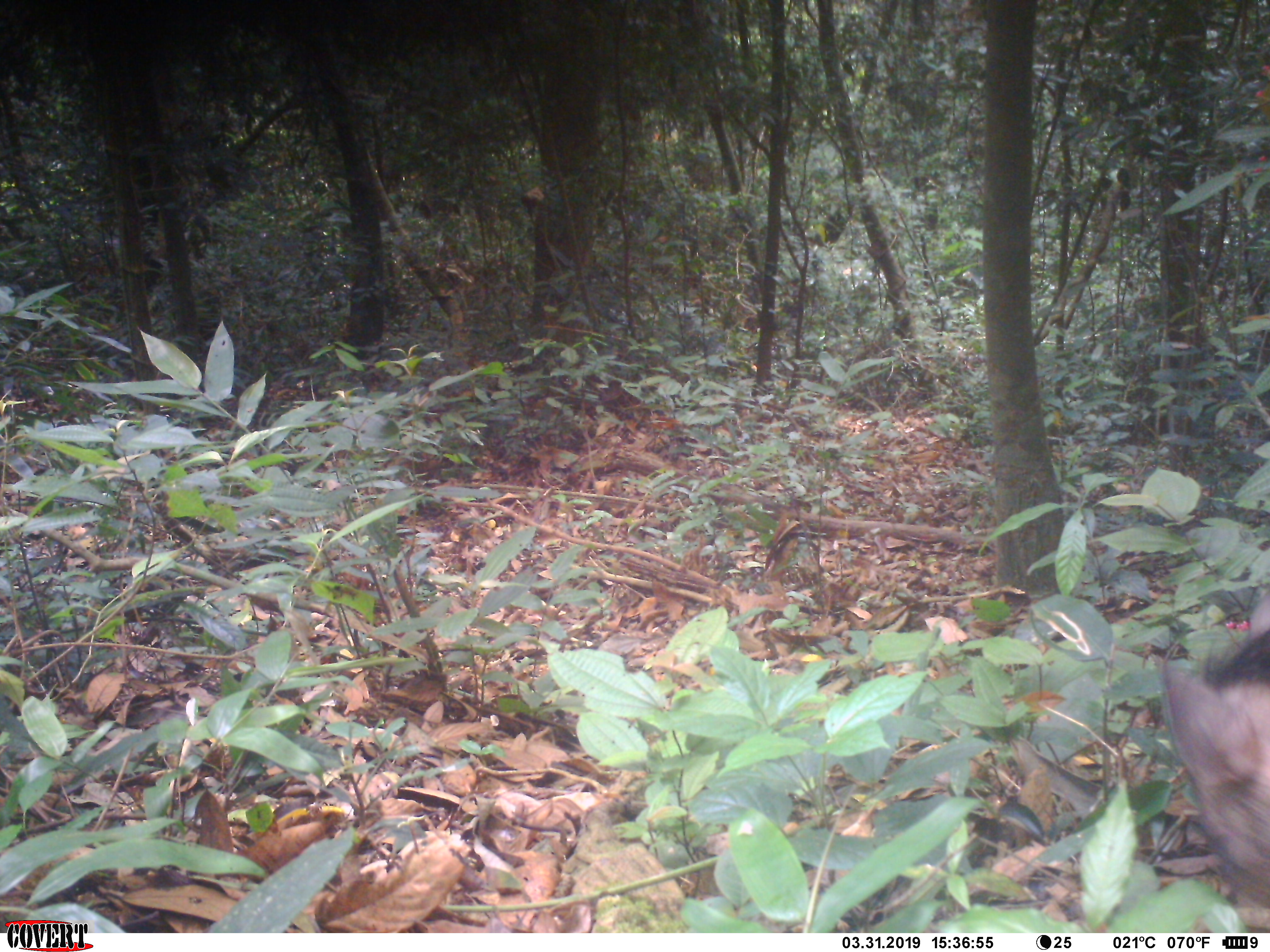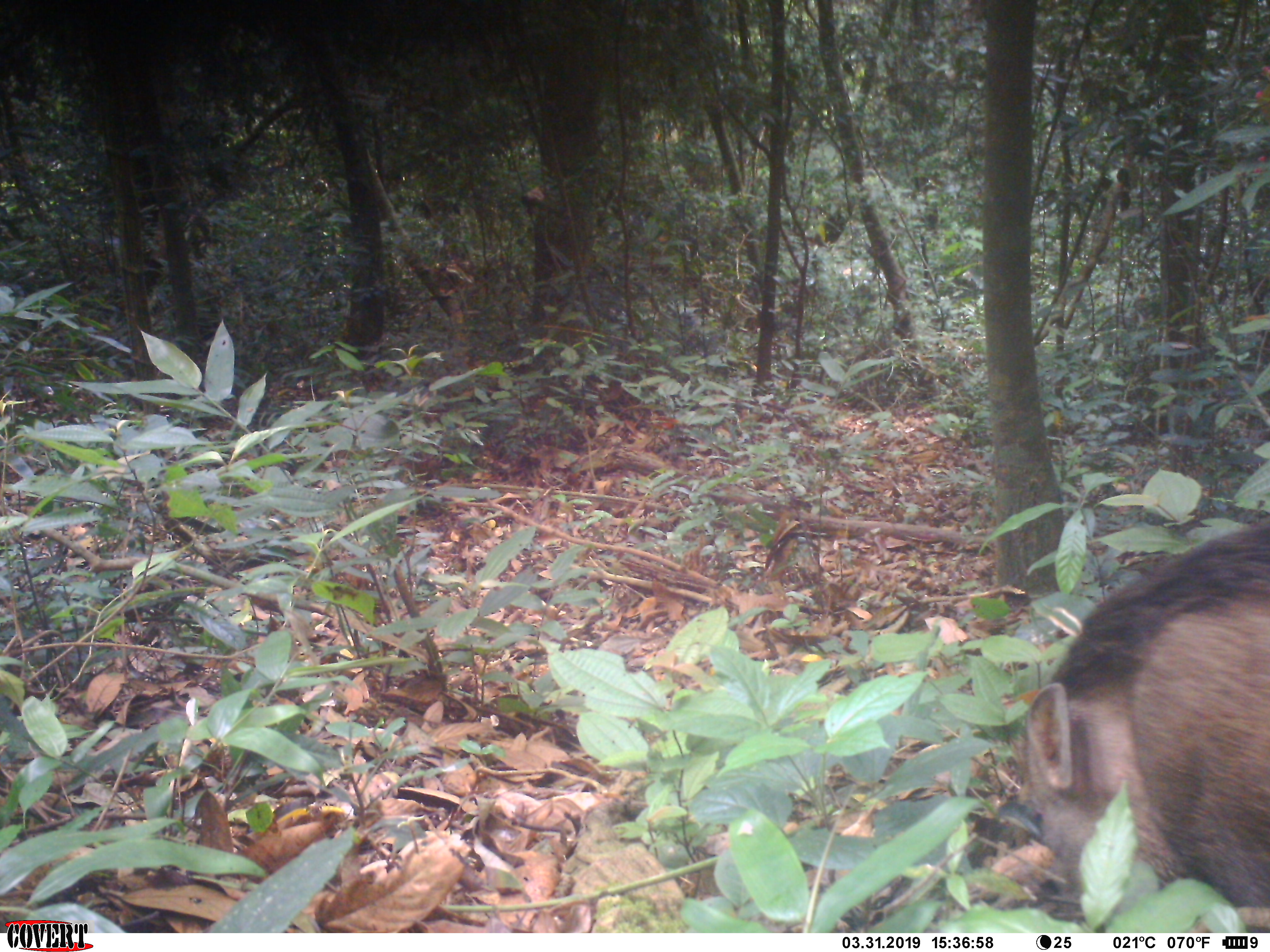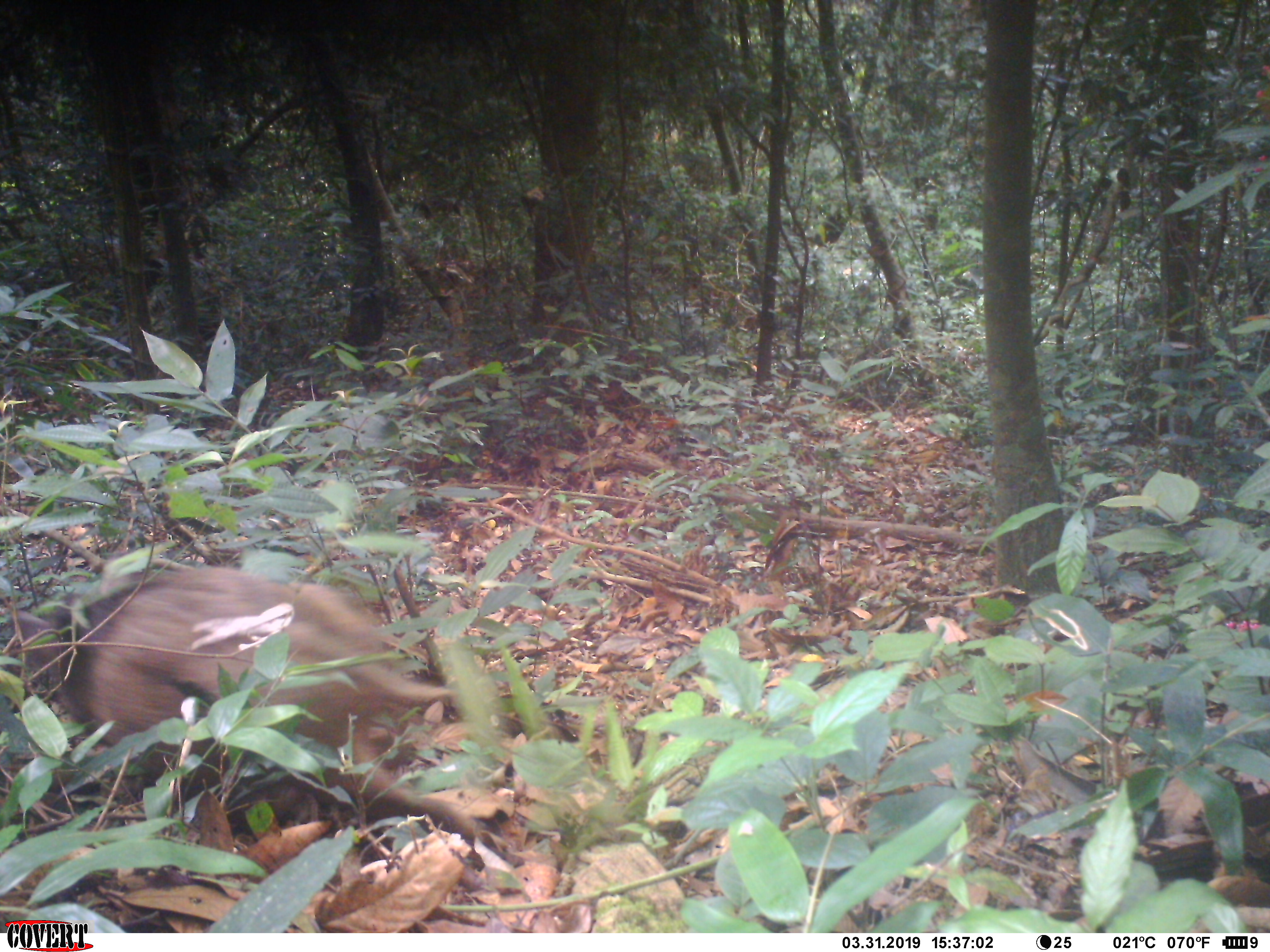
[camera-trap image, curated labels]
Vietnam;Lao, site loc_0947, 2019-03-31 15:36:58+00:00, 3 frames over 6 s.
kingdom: Animalia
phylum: Chordata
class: Mammalia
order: Artiodactyla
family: Suidae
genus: Sus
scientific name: Sus scrofa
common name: eurasian wild pig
Eurasian wild pig (Sus scrofa). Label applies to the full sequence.